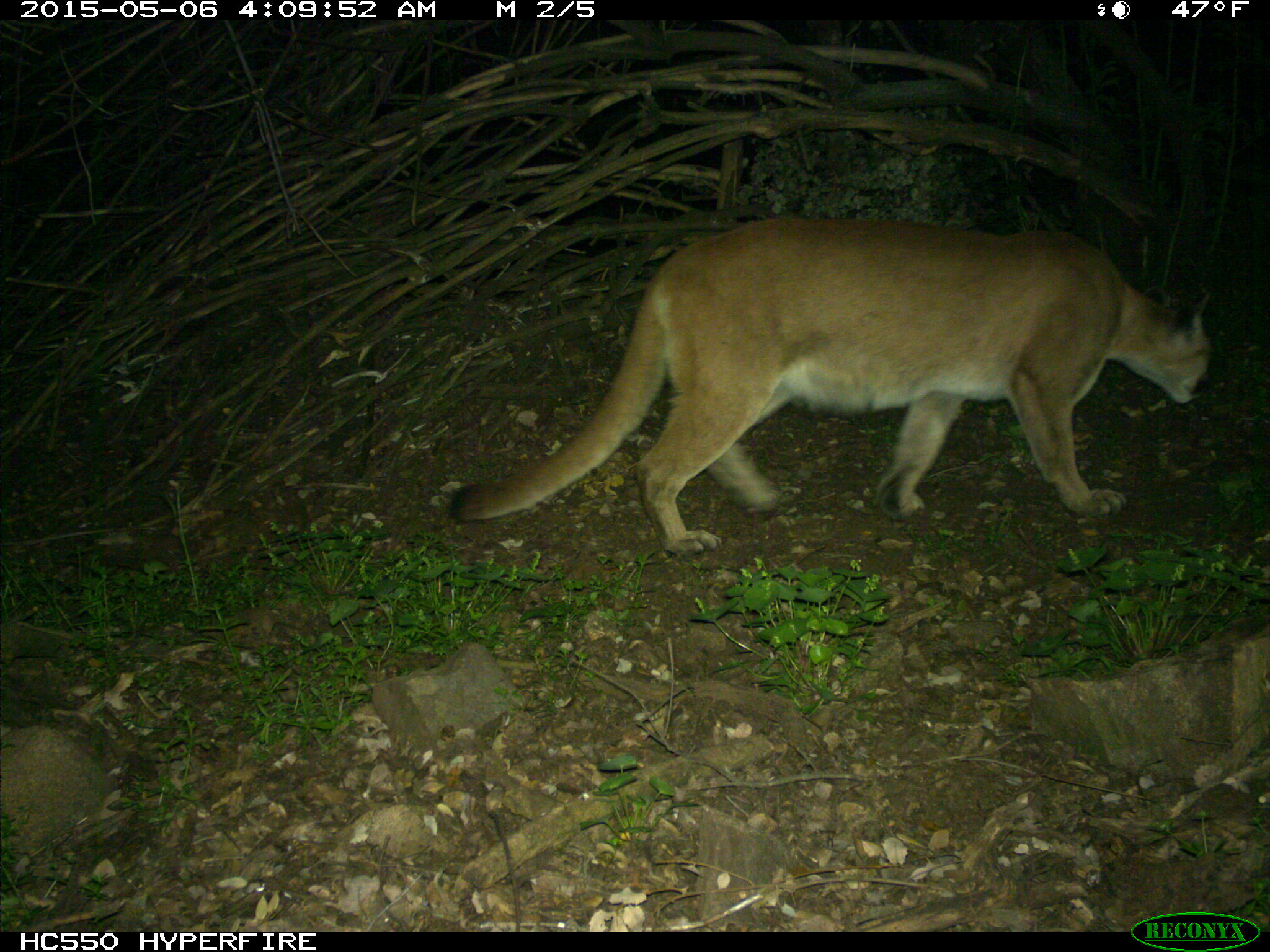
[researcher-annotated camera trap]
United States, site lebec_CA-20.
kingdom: Animalia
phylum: Chordata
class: Mammalia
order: Carnivora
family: Felidae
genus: Puma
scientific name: Puma concolor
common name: mountain lion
Puma concolor (mountain lion).